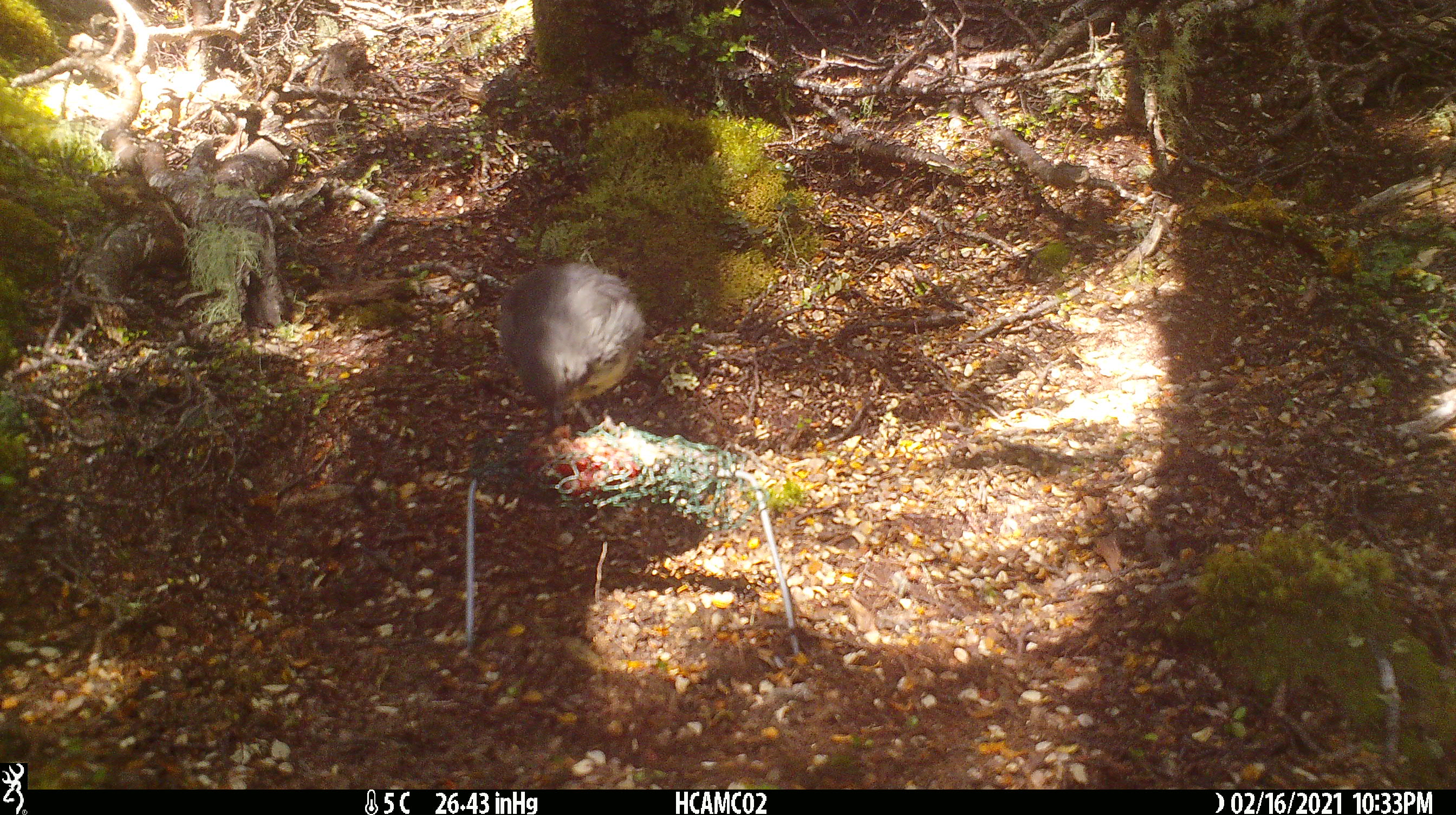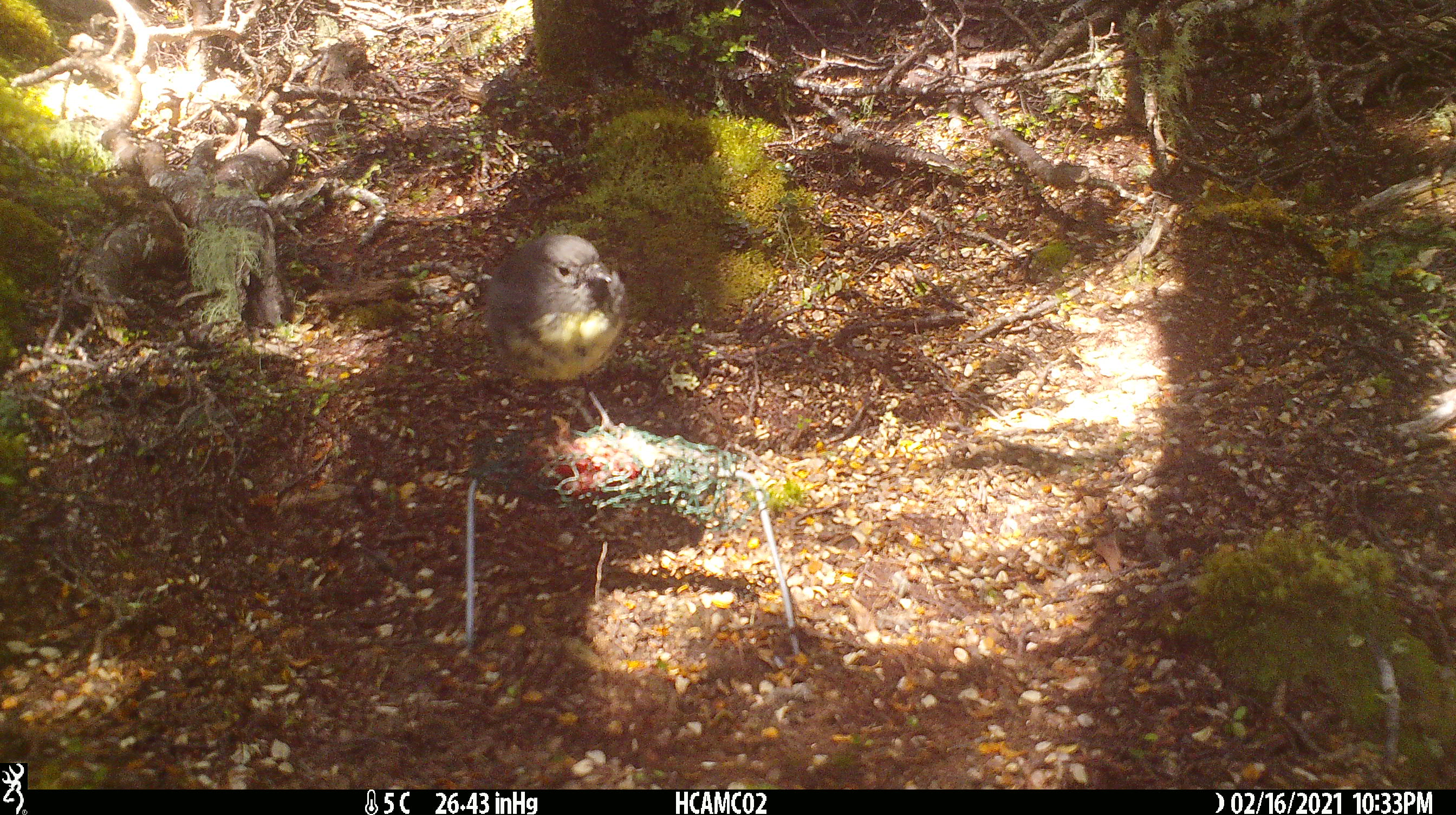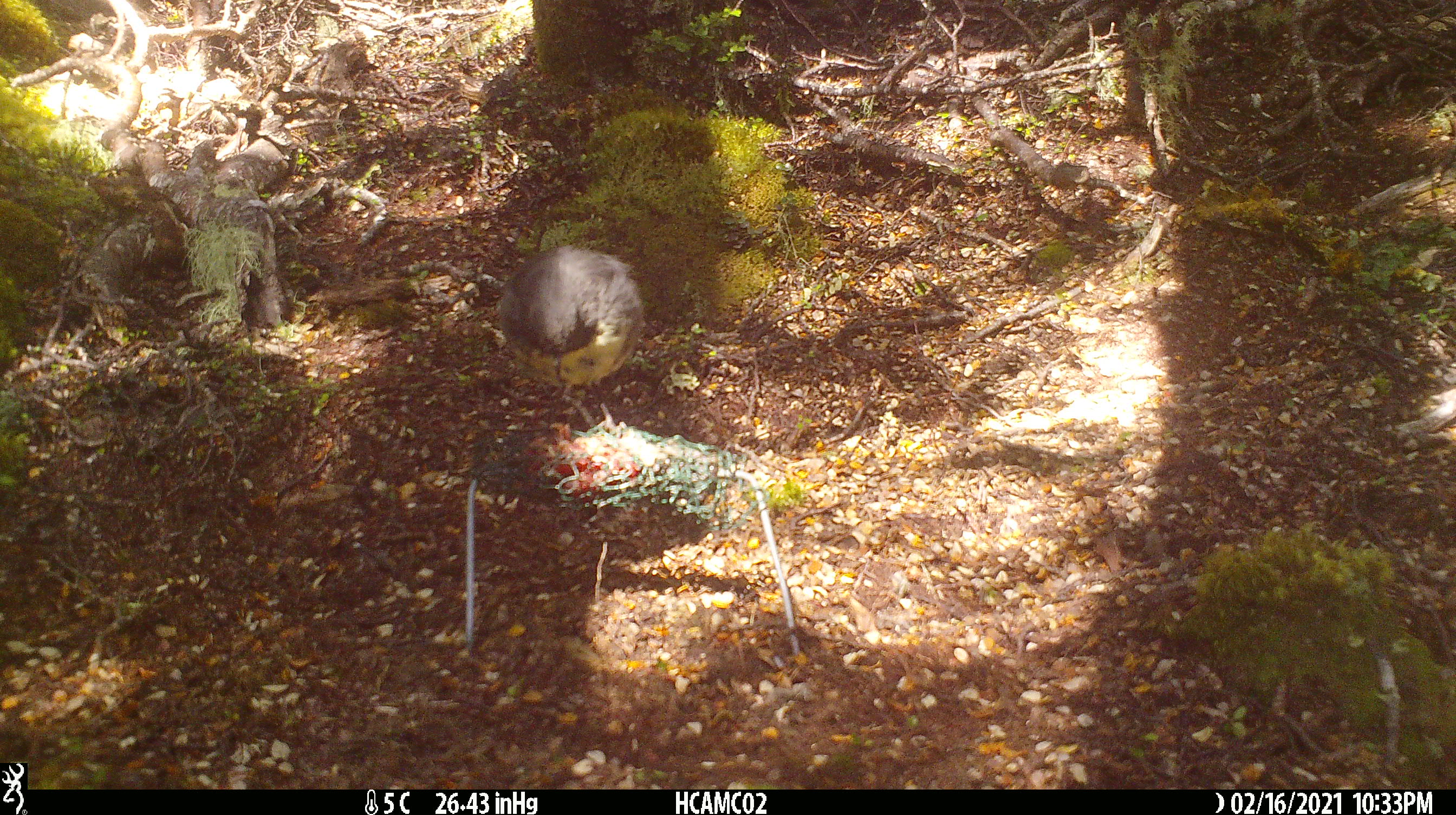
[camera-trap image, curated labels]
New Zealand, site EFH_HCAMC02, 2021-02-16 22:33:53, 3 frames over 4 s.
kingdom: Animalia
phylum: Chordata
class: Aves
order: Passeriformes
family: Petroicidae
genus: Petroica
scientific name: Petroica australis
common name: new zealand robin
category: robin